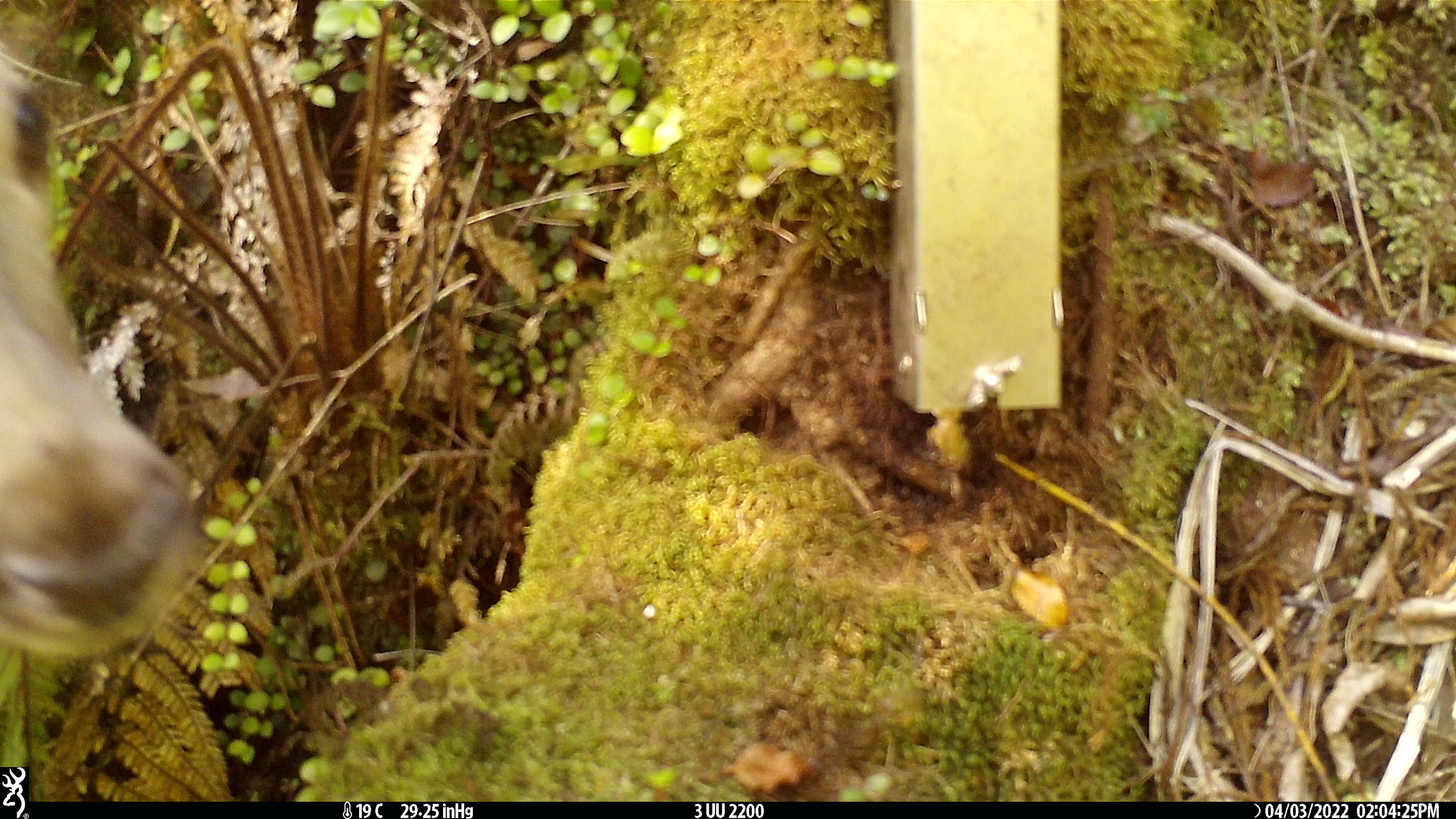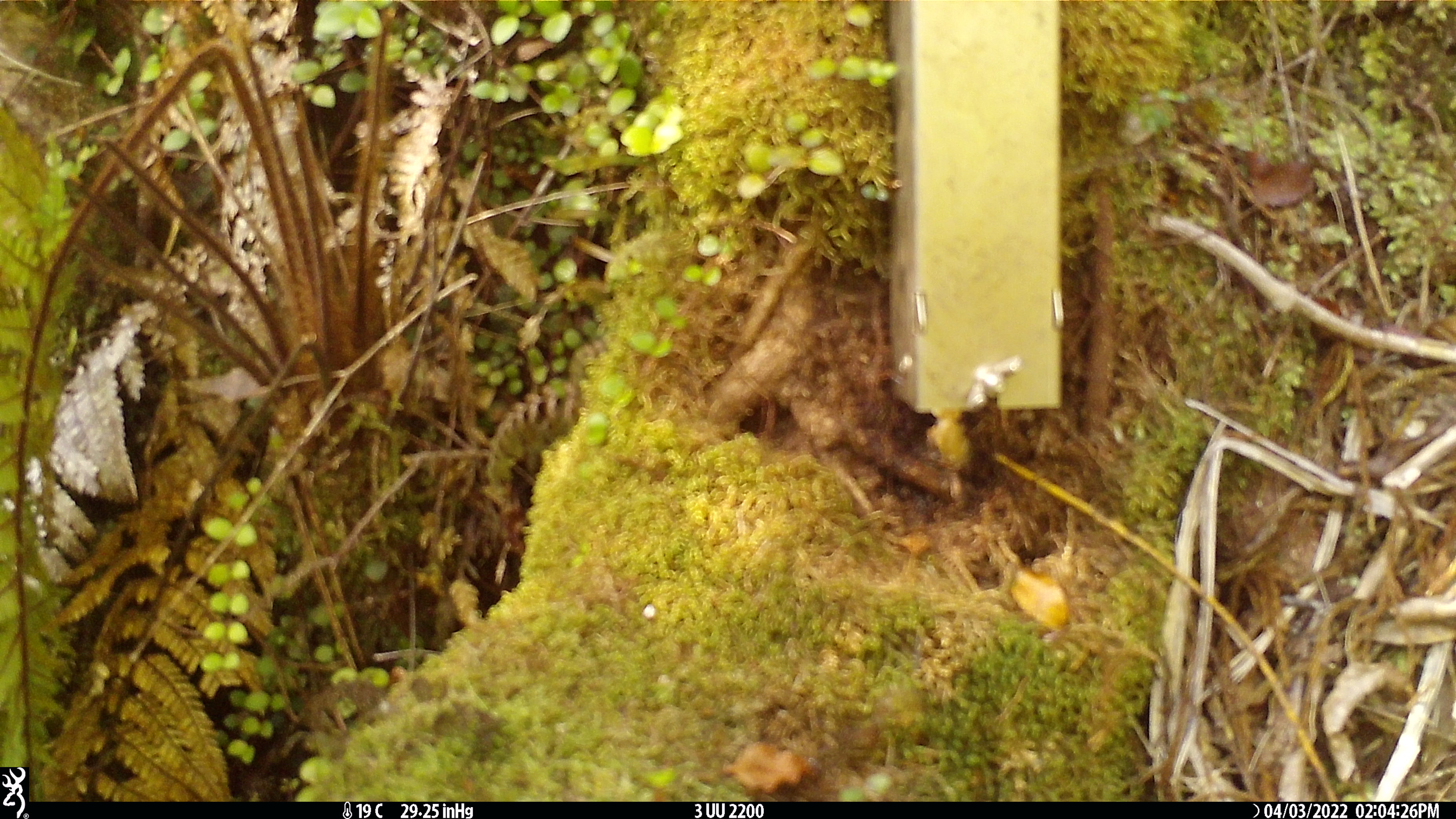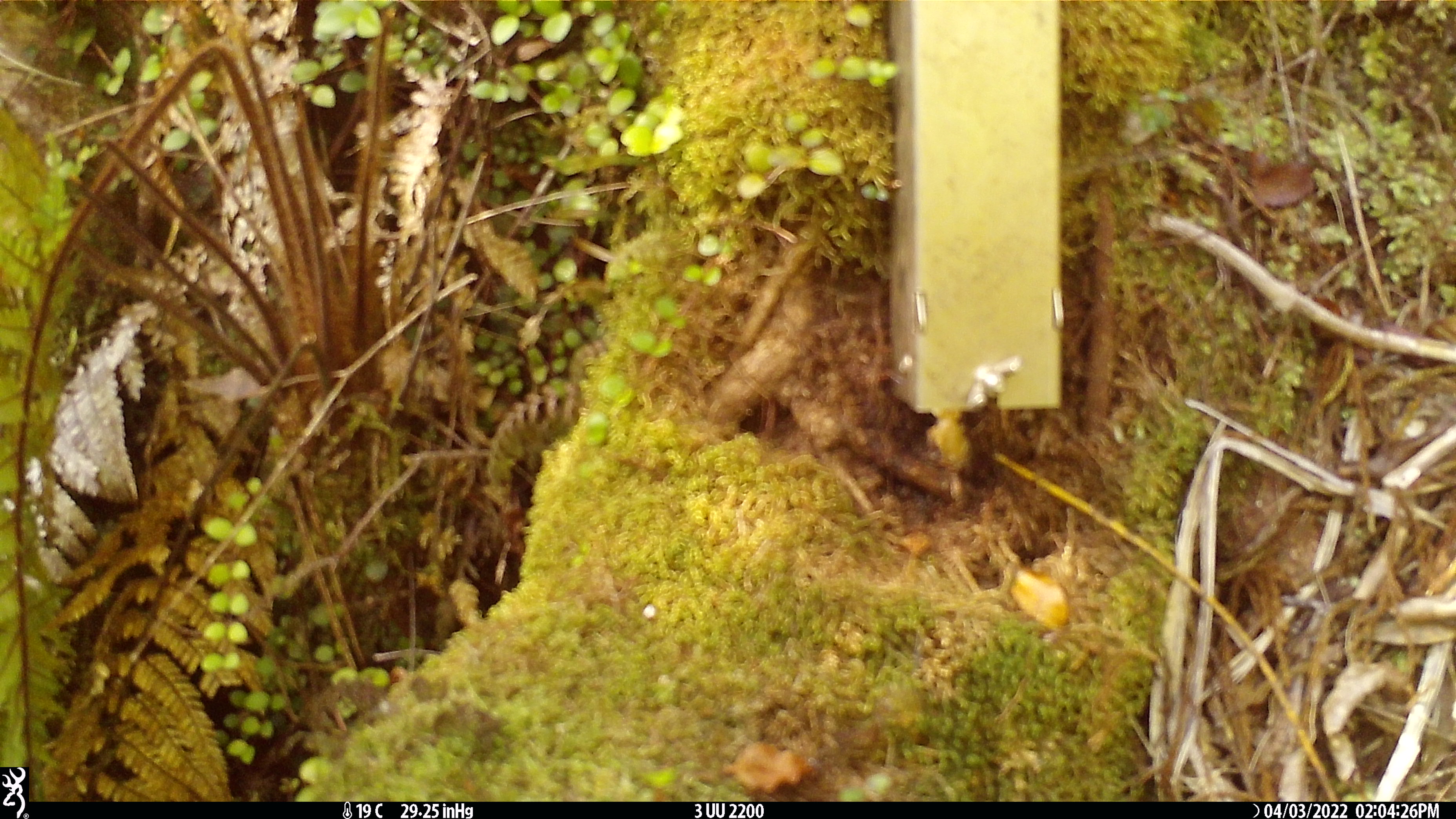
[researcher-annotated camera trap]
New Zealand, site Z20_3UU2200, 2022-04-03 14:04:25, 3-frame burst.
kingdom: Animalia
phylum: Chordata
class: Mammalia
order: Artiodactyla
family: Cervidae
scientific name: Cervidae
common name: deer